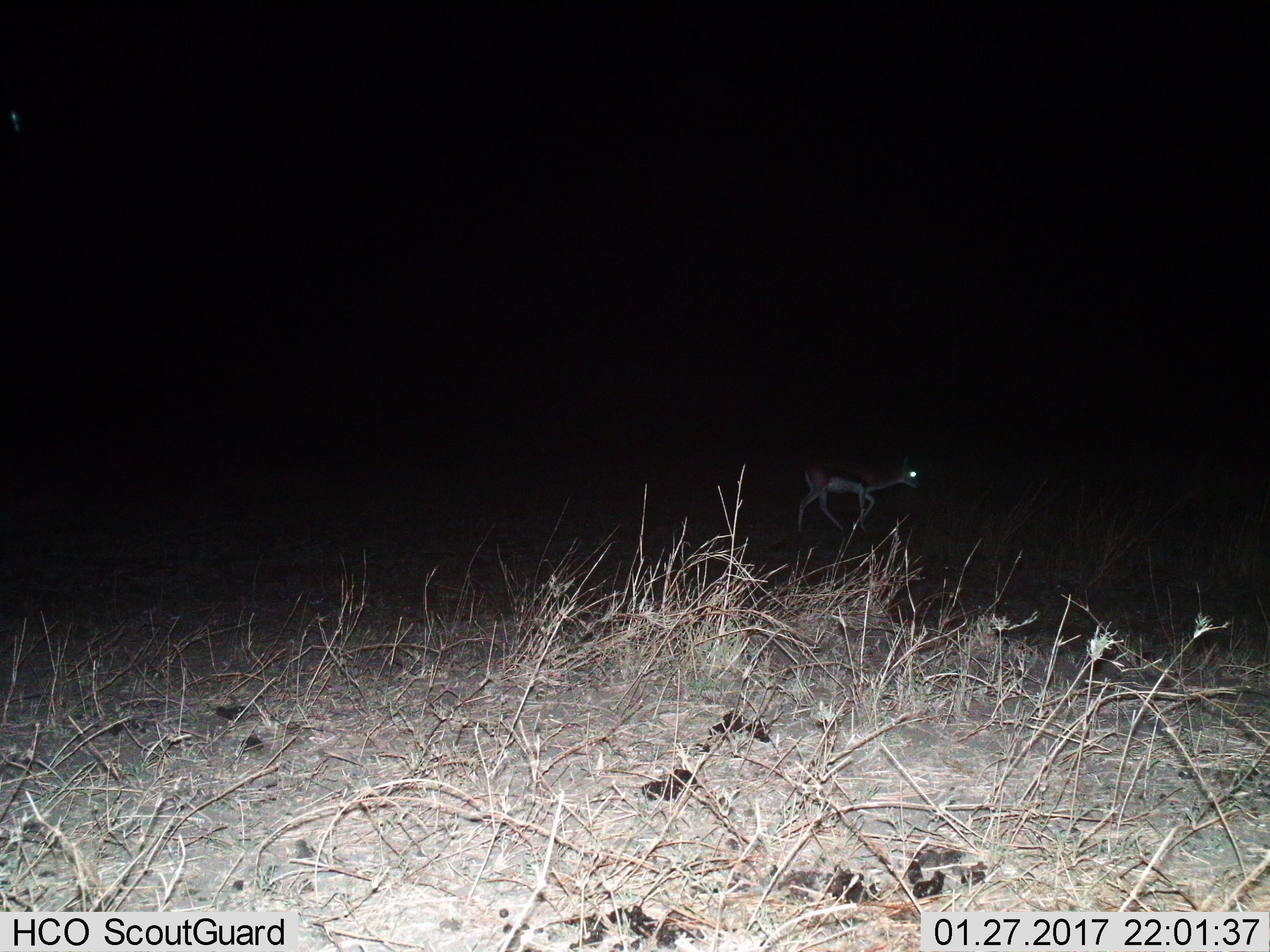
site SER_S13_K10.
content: unidentified animal